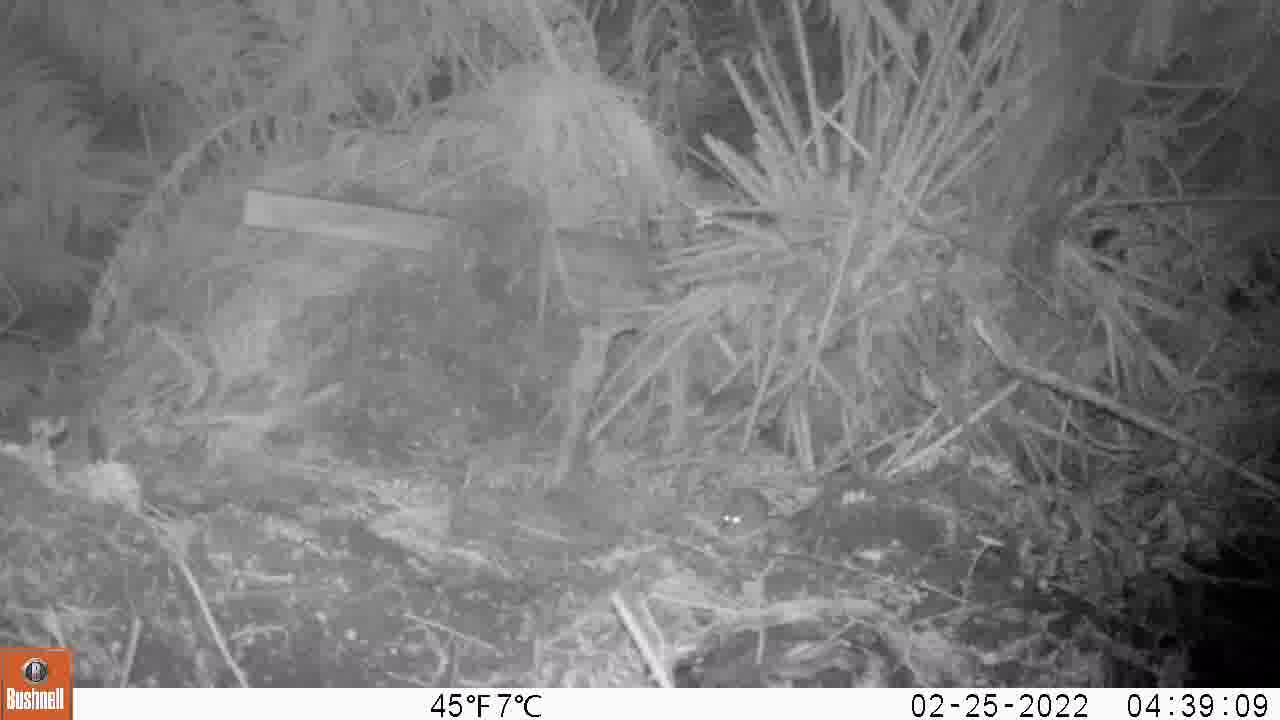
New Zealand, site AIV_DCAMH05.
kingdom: Animalia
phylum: Chordata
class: Mammalia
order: Rodentia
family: Muridae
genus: Mus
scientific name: Mus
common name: mouse